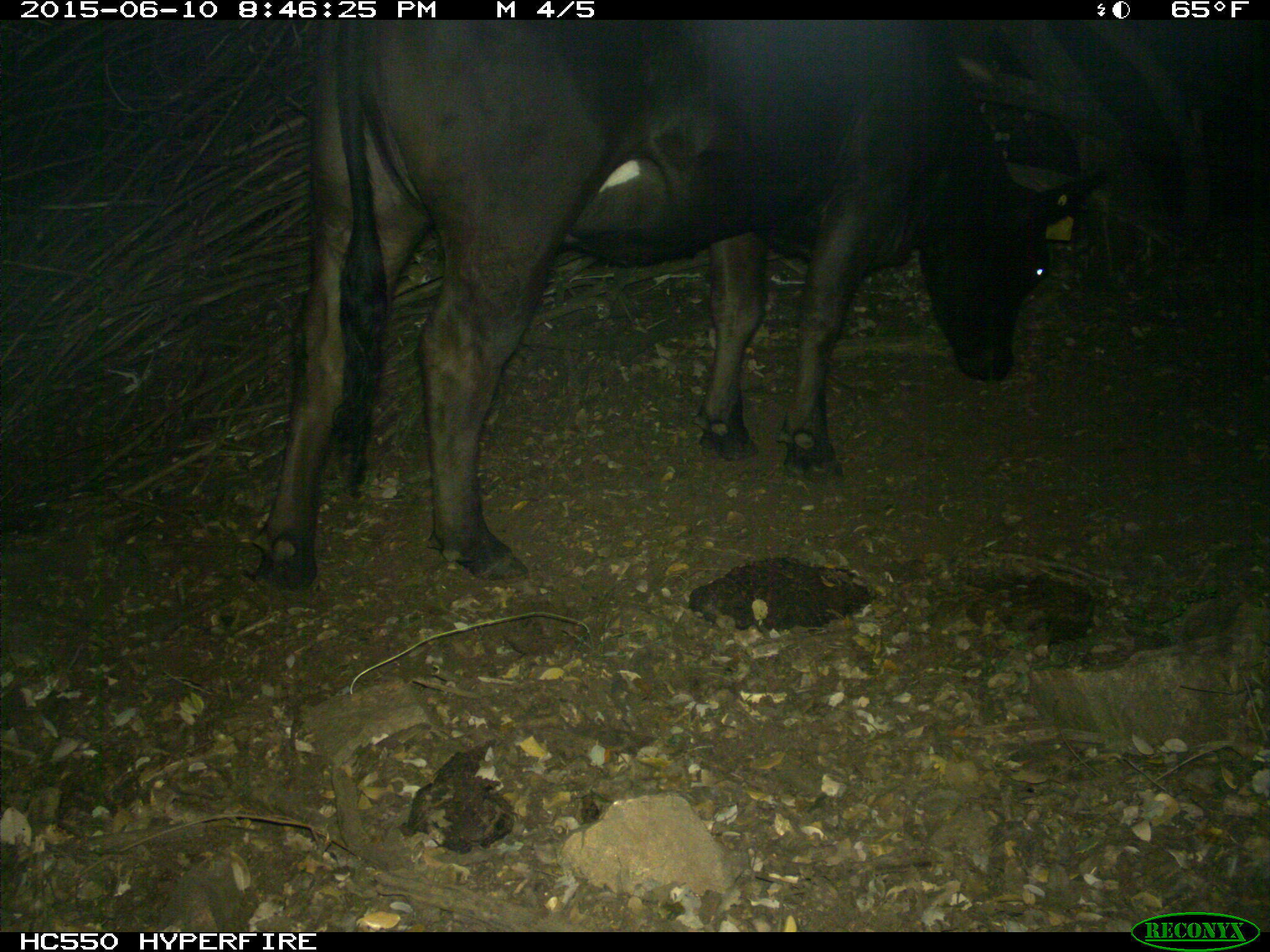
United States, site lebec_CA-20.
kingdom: Animalia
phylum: Chordata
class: Mammalia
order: Artiodactyla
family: Bovidae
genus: Bos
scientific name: Bos taurus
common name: domestic cow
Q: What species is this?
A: Bos taurus (domestic cow).